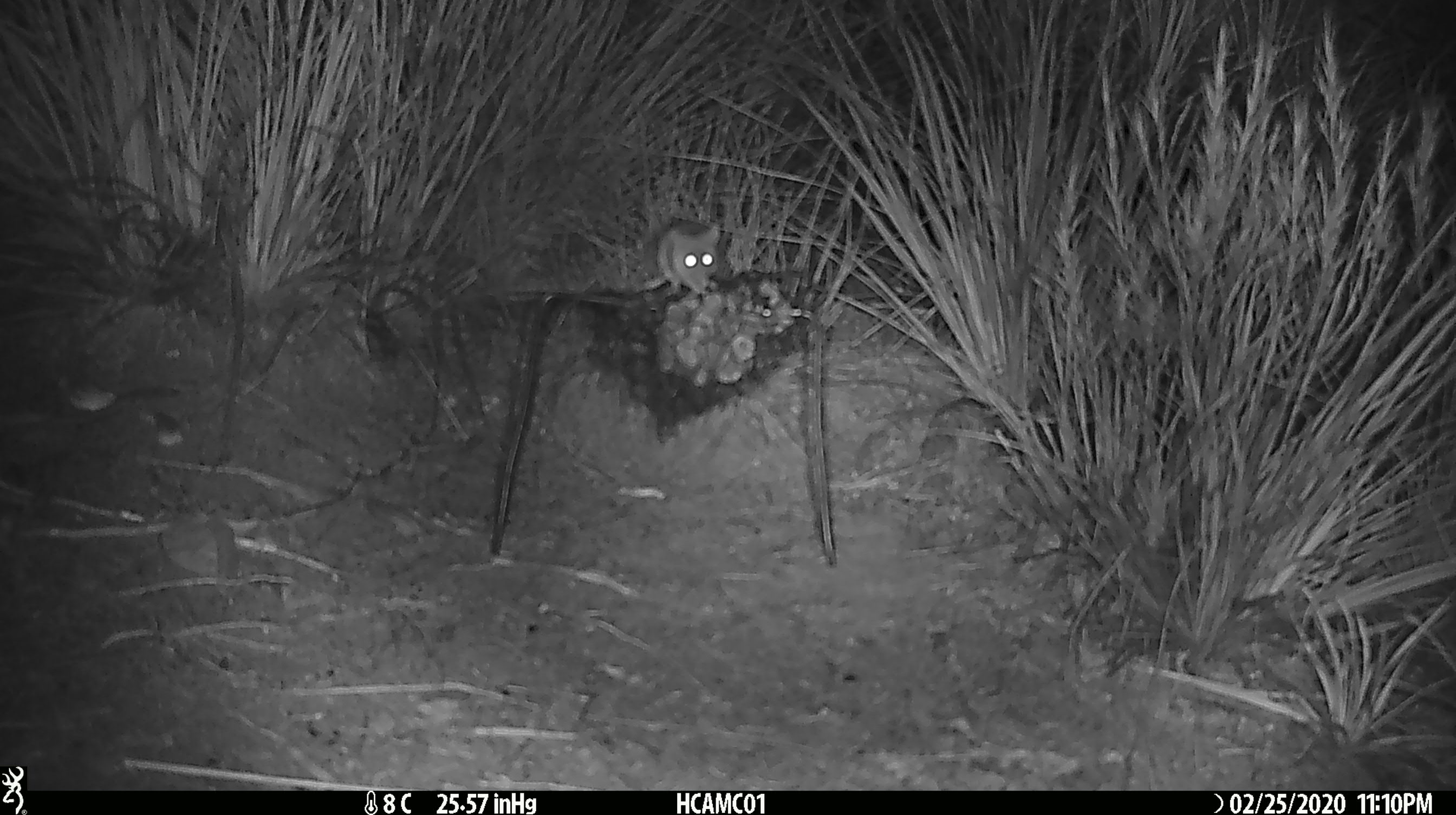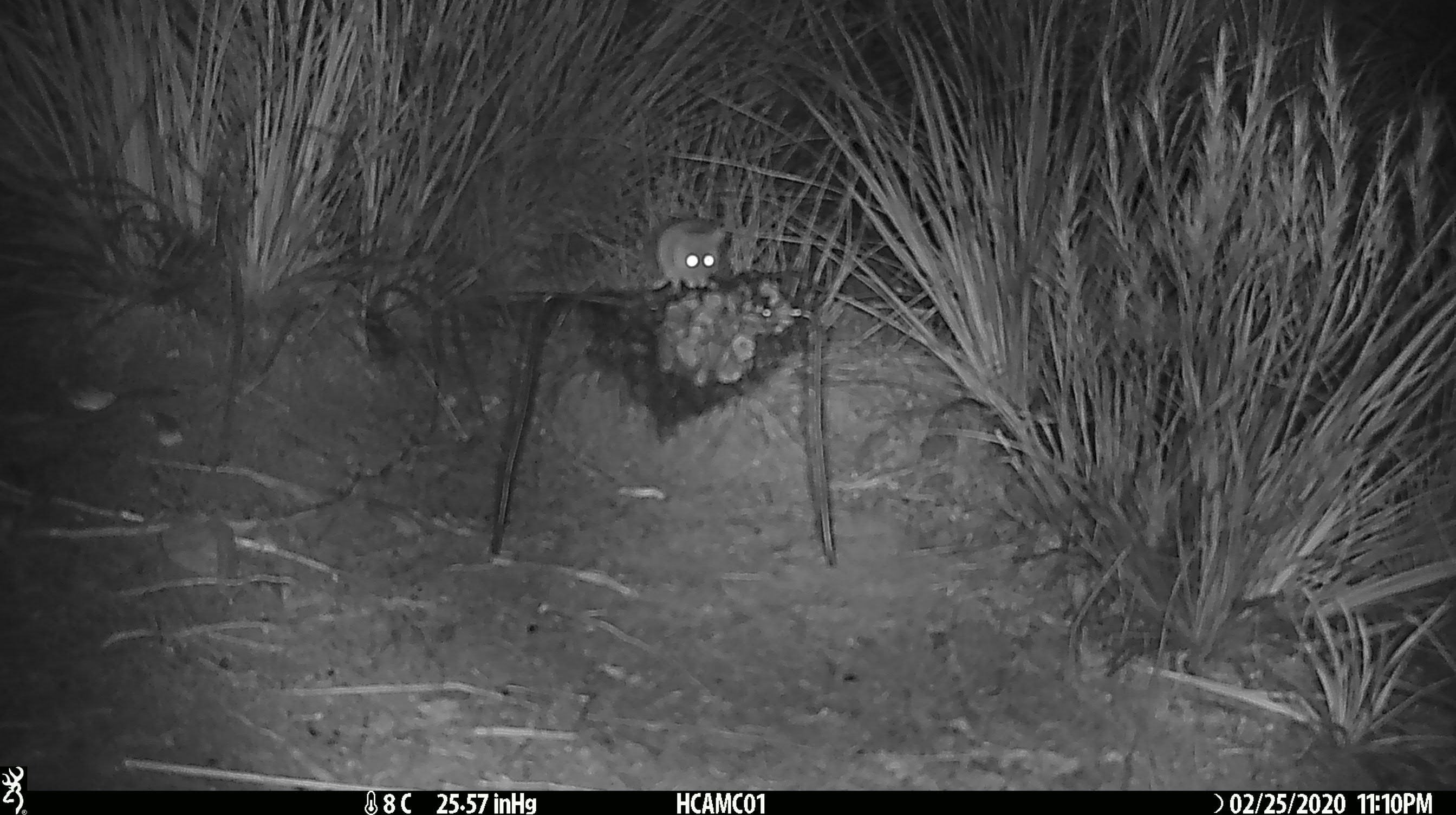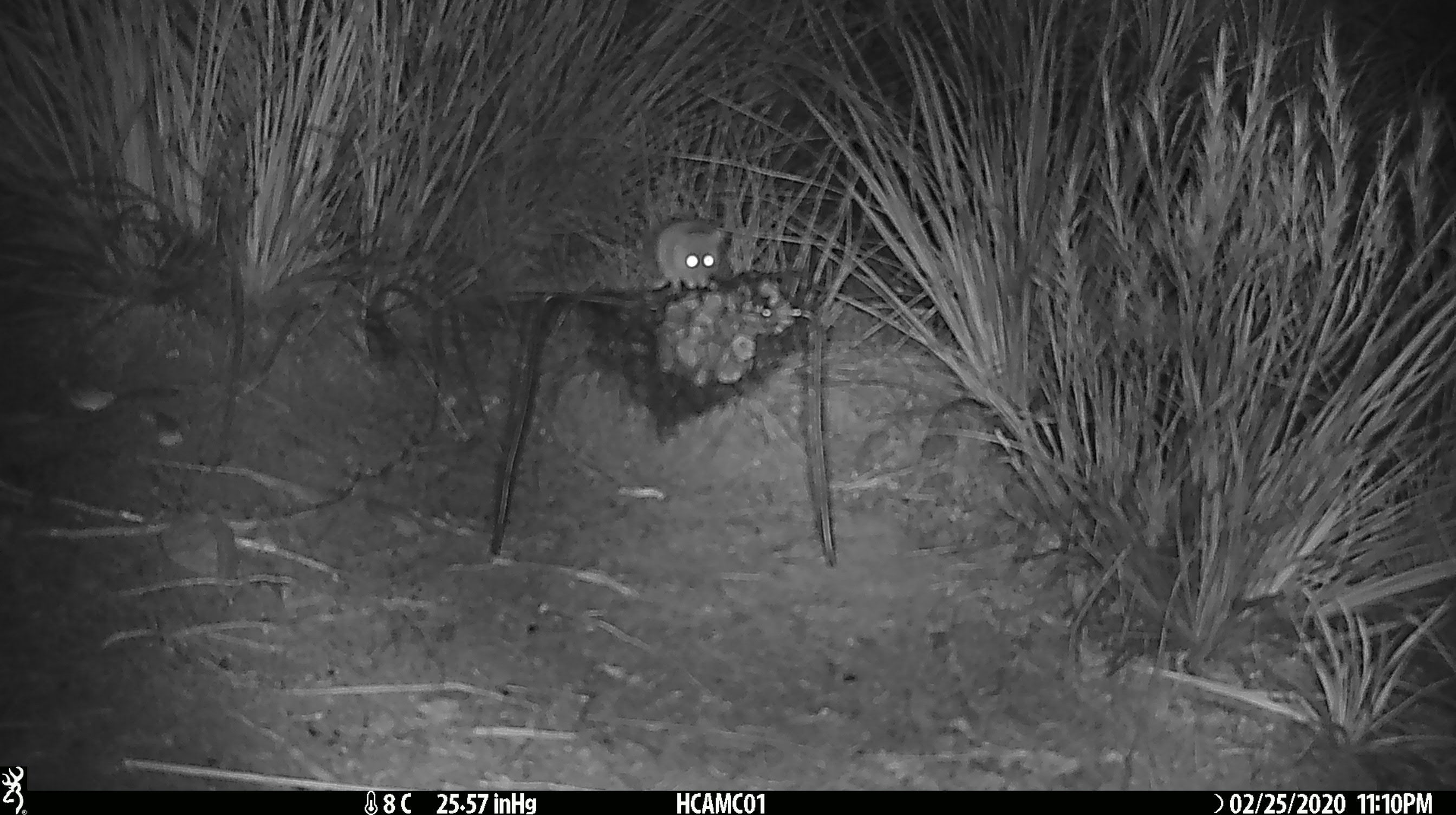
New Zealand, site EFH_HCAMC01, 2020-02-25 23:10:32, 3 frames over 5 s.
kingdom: Animalia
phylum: Chordata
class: Mammalia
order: Rodentia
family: Muridae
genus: Mus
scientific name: Mus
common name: mouse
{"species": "mouse (Mus)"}